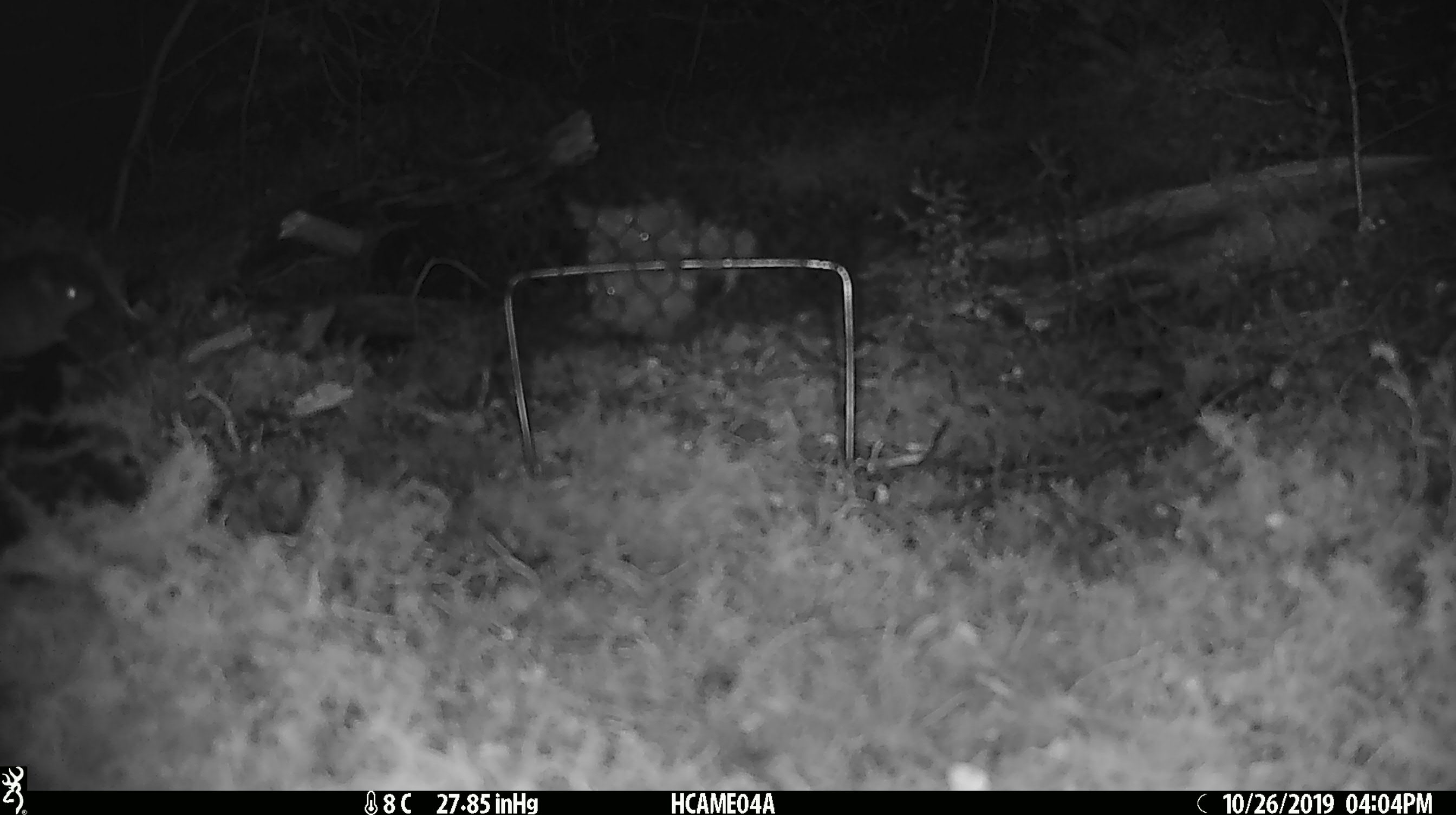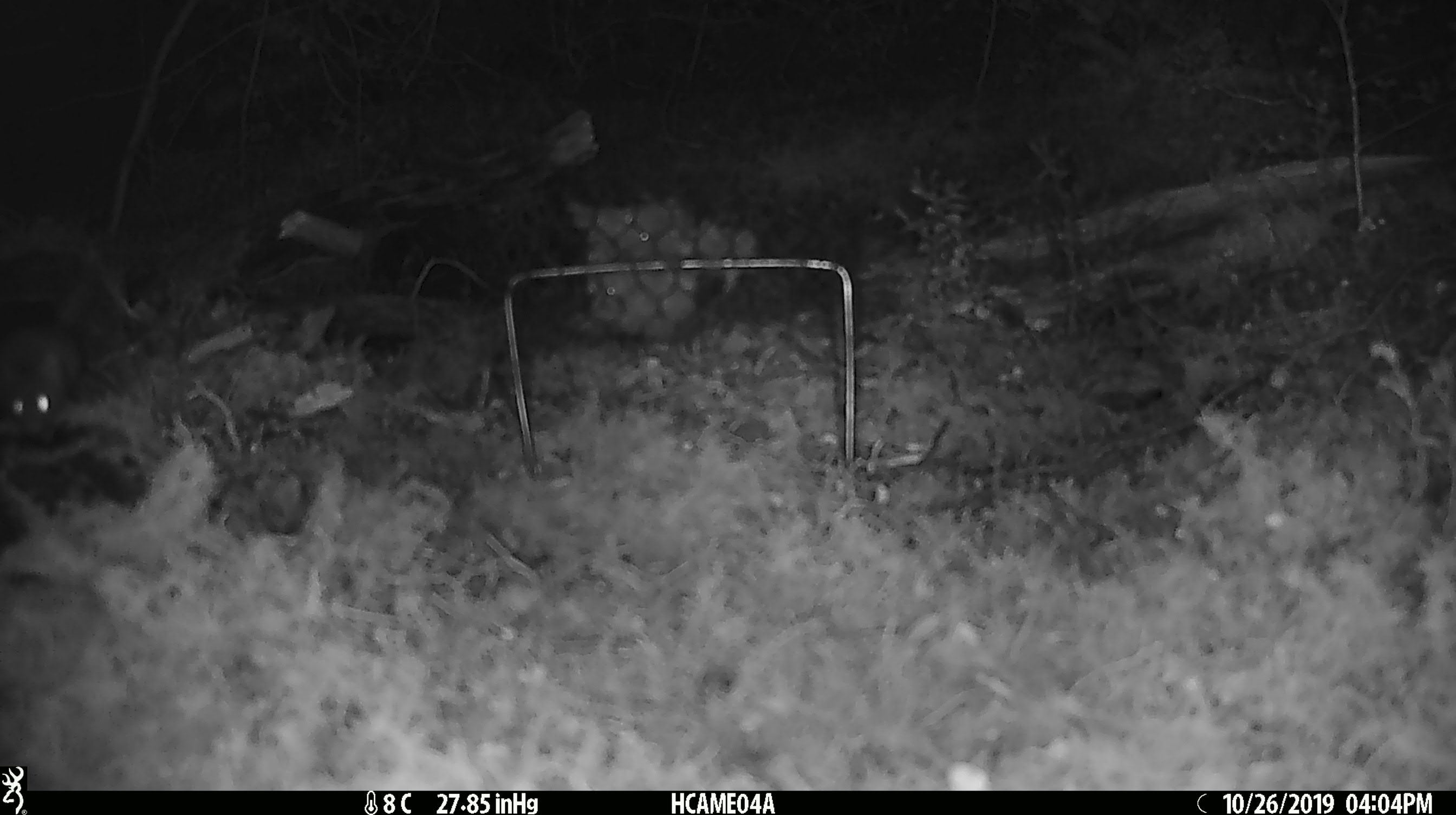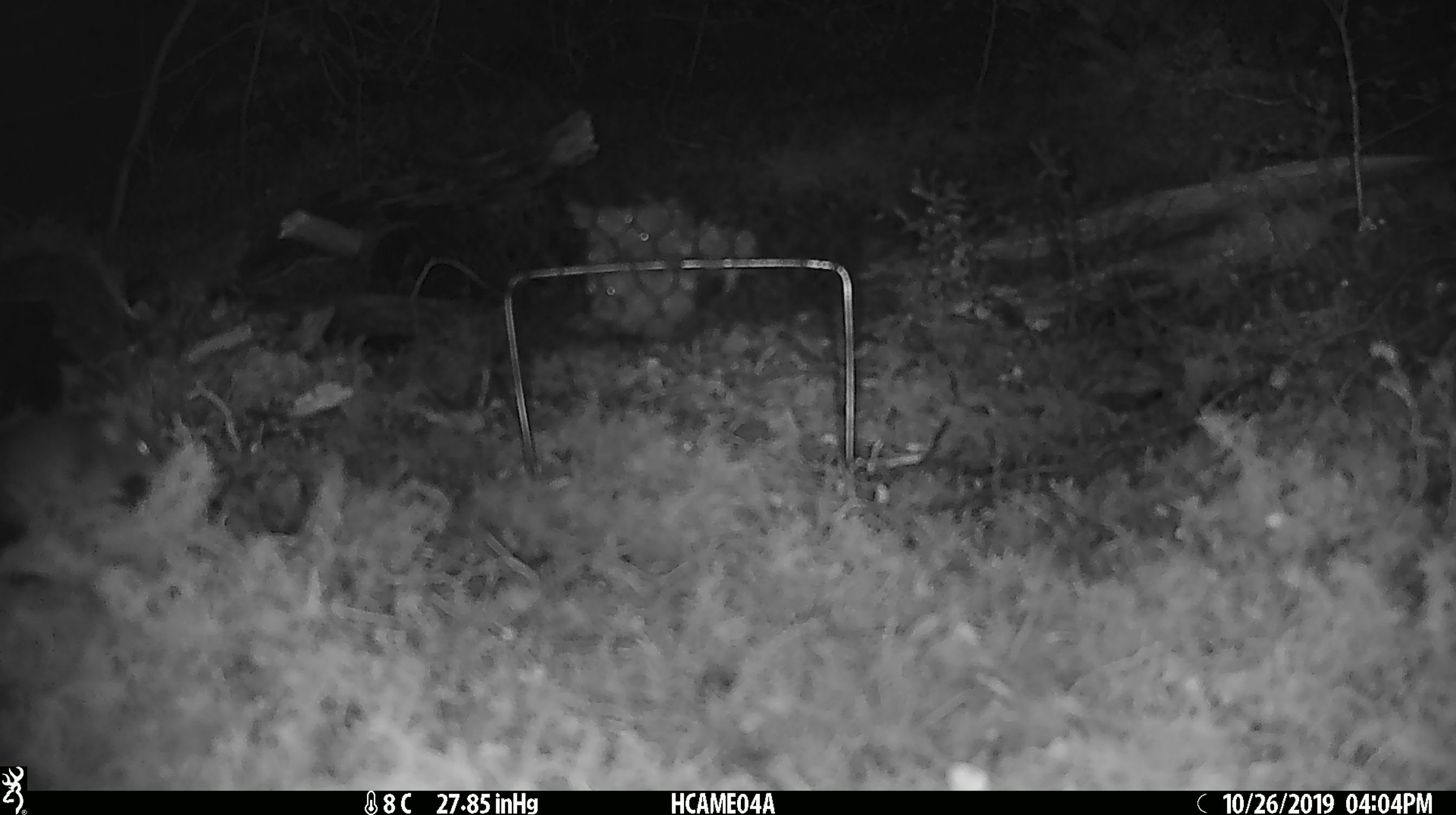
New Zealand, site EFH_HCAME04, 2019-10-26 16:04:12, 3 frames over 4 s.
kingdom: Animalia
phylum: Chordata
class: Mammalia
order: Rodentia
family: Muridae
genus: Mus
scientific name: Mus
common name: mouse